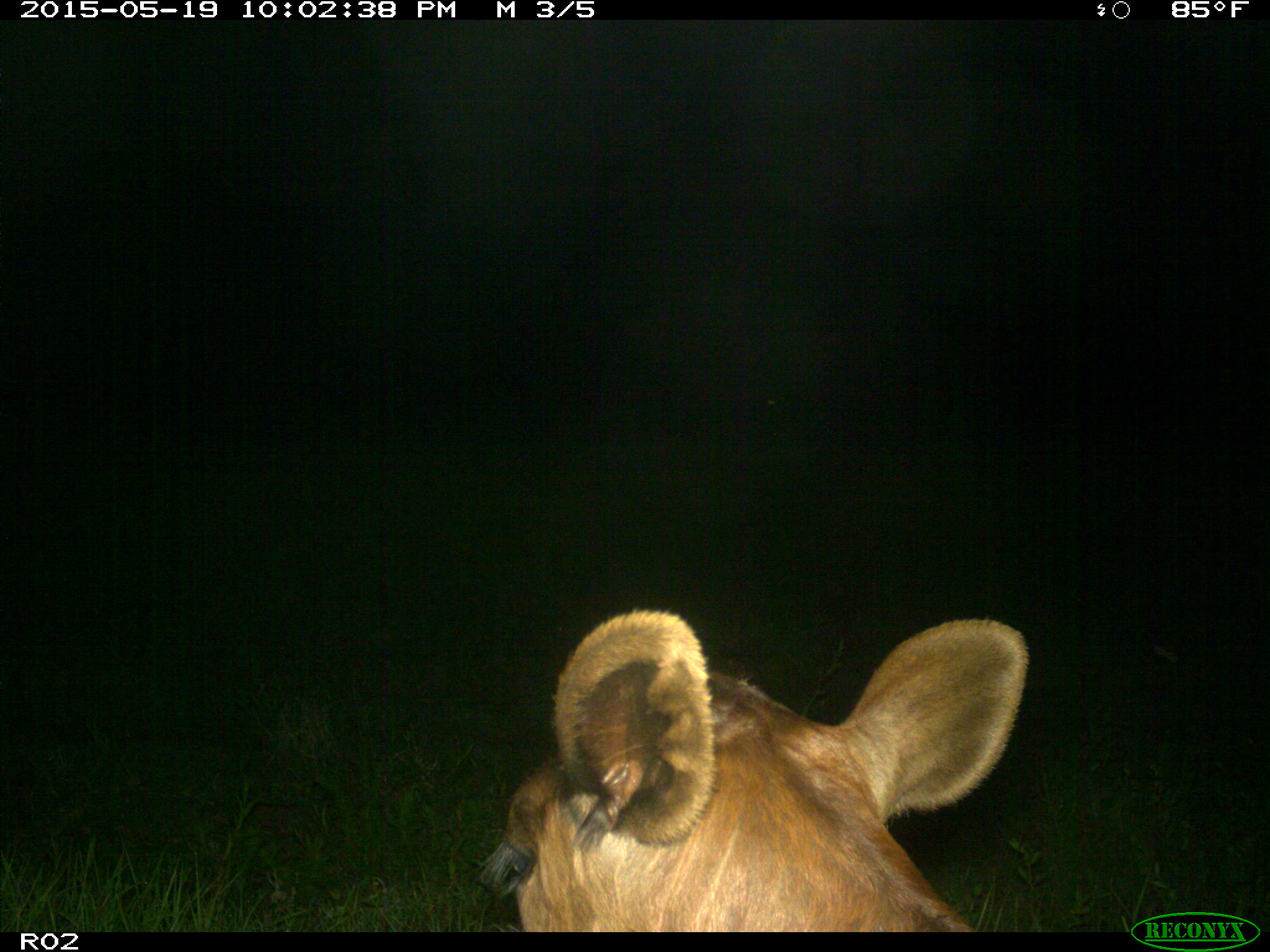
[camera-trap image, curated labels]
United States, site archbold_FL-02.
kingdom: Animalia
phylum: Chordata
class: Mammalia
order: Artiodactyla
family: Bovidae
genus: Bos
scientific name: Bos taurus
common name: domestic cow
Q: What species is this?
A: Bos taurus (domestic cow).